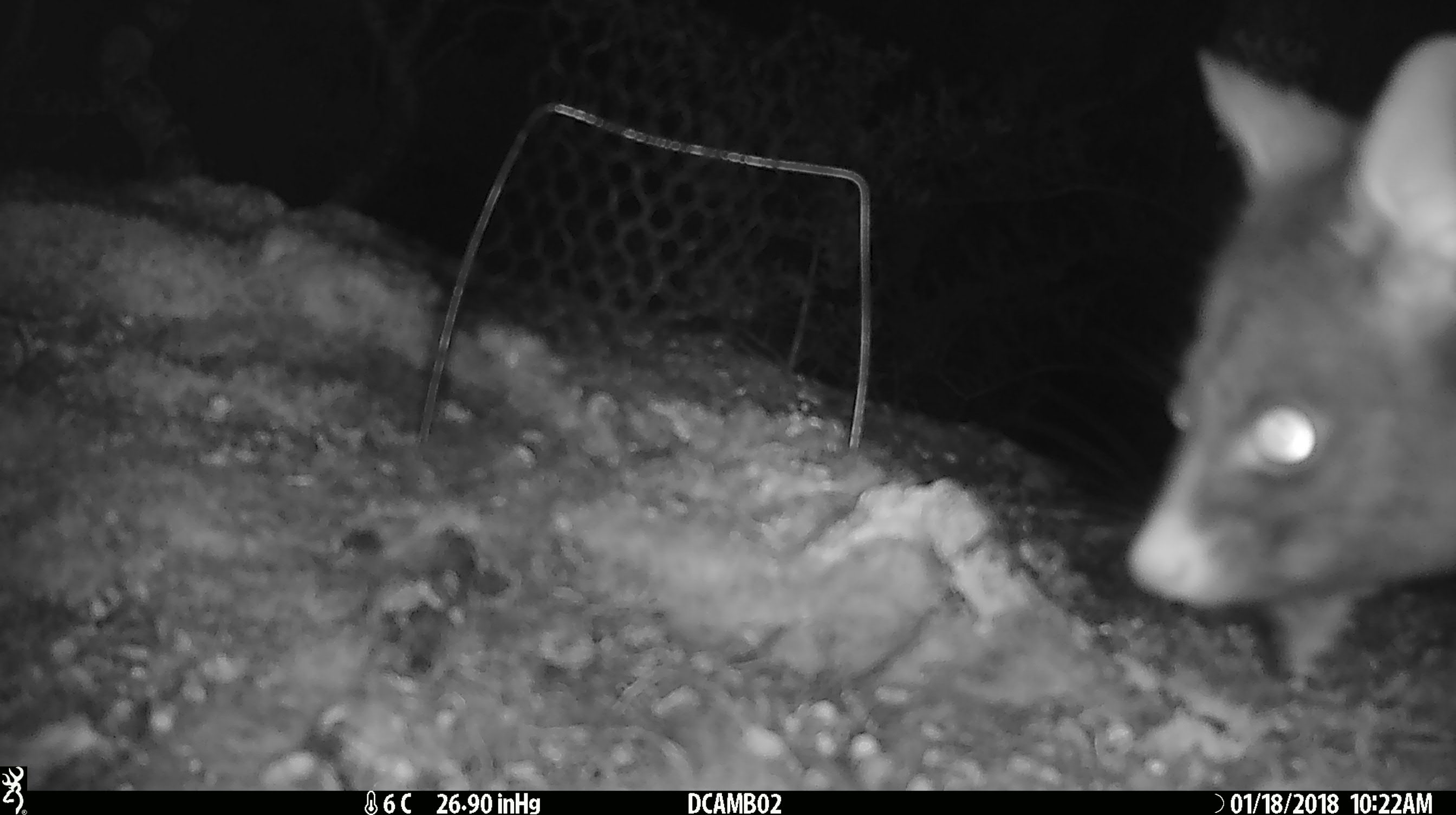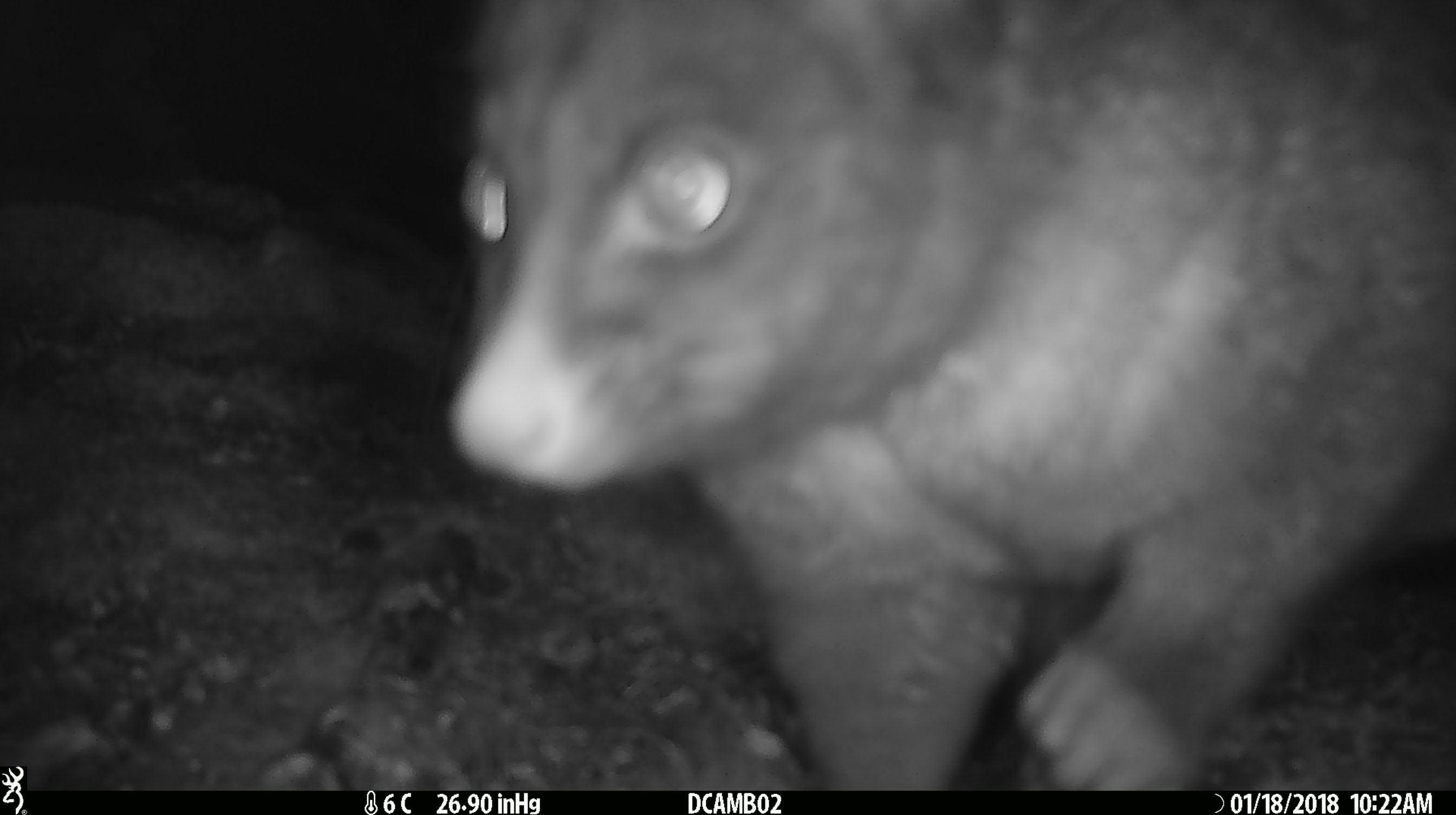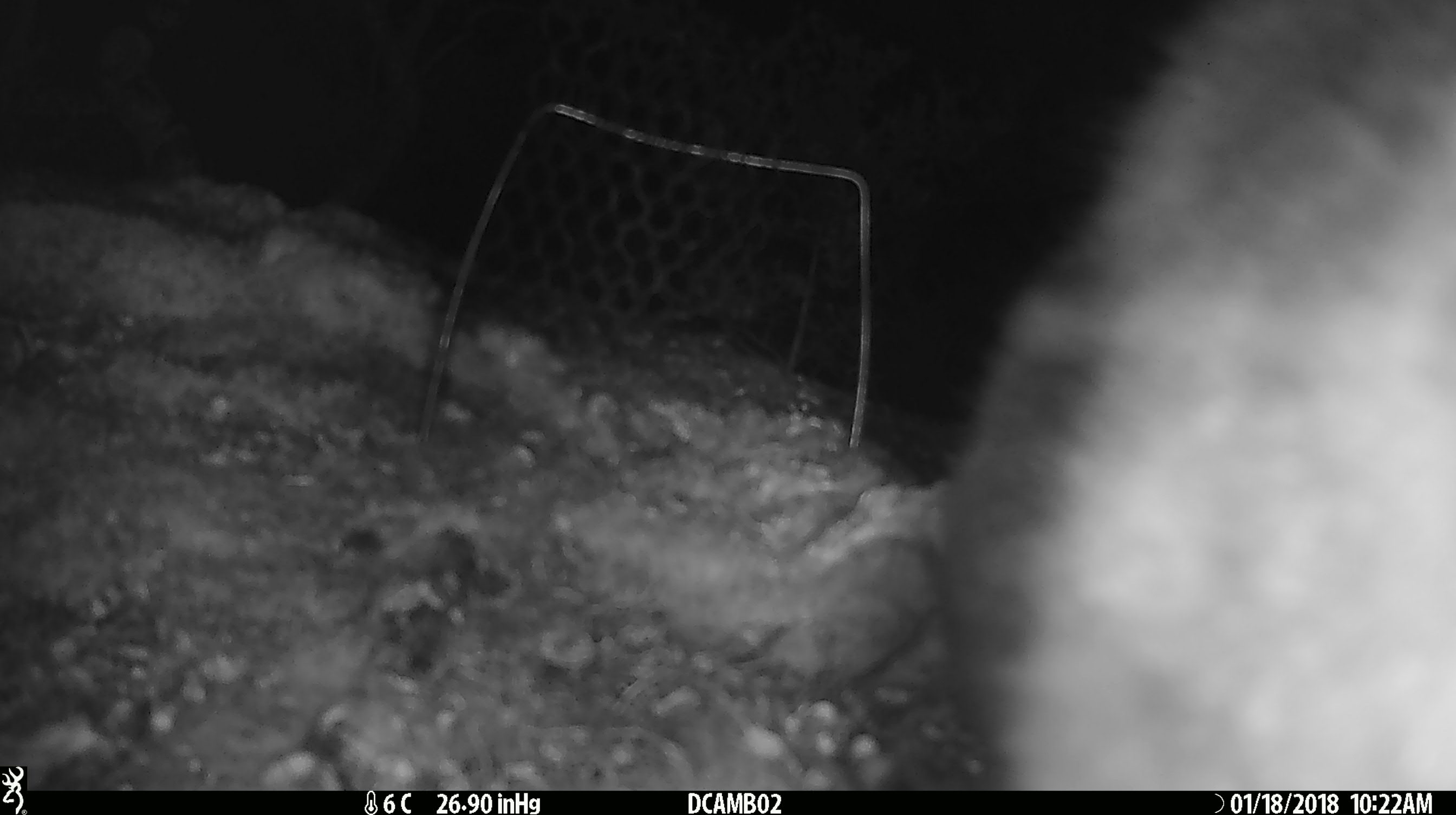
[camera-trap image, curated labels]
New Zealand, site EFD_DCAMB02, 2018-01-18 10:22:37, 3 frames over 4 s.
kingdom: Animalia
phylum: Chordata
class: Mammalia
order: Diprotodontia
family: Phalangeridae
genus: Trichosurus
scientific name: Trichosurus vulpecula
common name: common brushtail possum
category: possum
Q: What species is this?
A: Possum (common brushtail possum) (Trichosurus vulpecula).